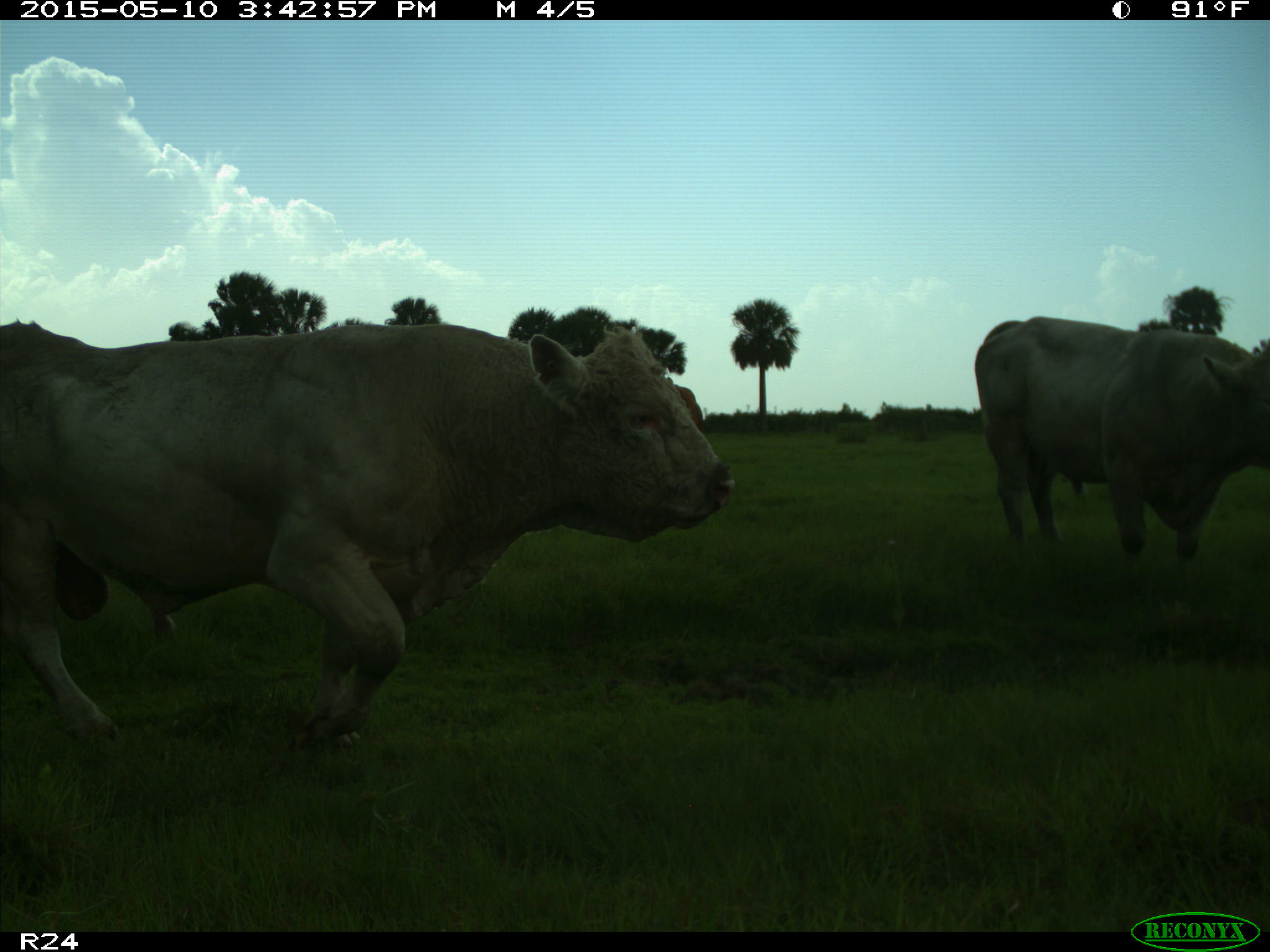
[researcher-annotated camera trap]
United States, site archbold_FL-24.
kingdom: Animalia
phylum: Chordata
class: Mammalia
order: Artiodactyla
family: Bovidae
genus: Bos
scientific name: Bos taurus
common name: domestic cow